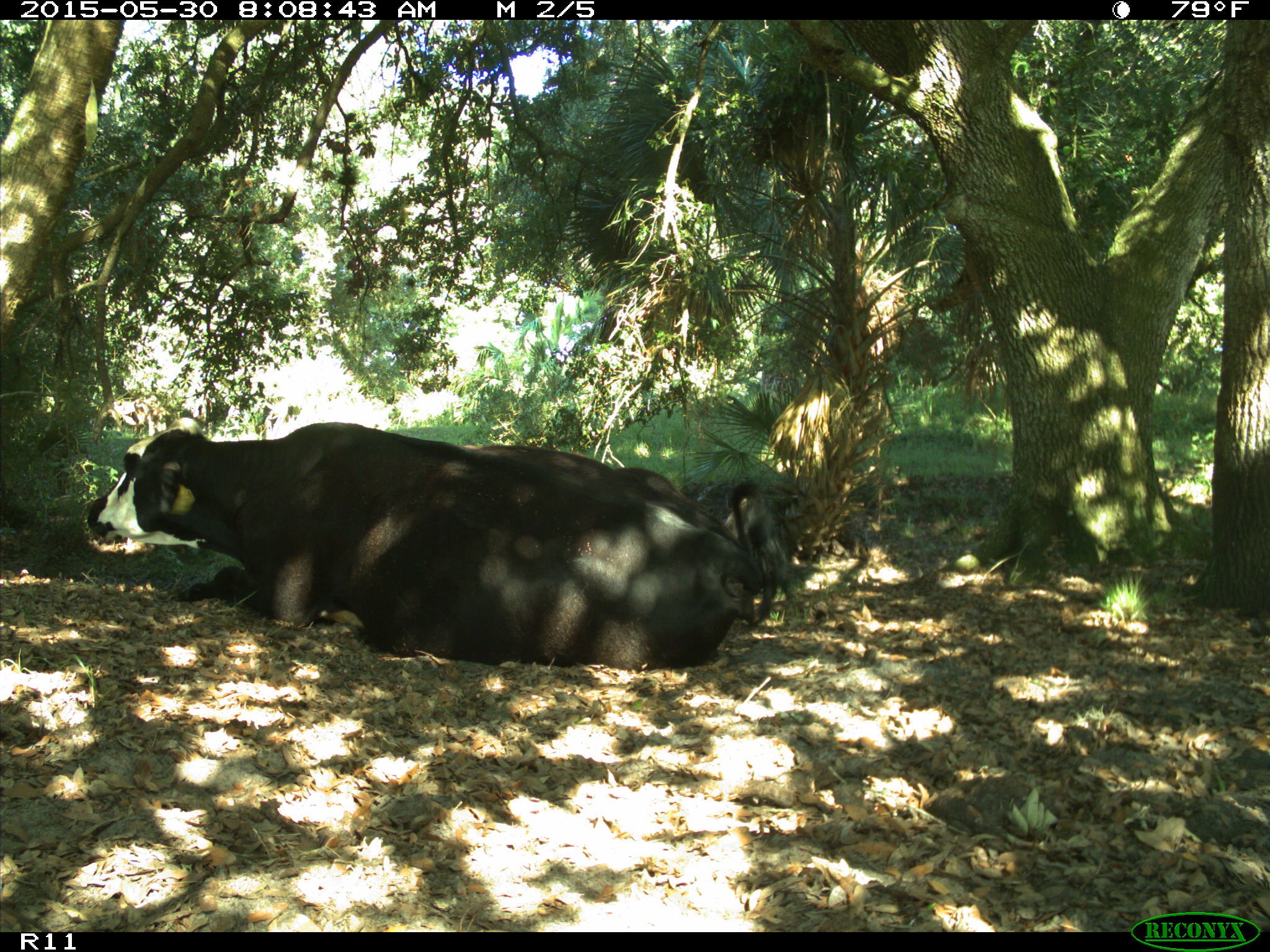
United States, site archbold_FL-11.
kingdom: Animalia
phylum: Chordata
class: Mammalia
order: Artiodactyla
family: Bovidae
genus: Bos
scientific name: Bos taurus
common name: domestic cow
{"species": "Bos taurus (domestic cow)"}